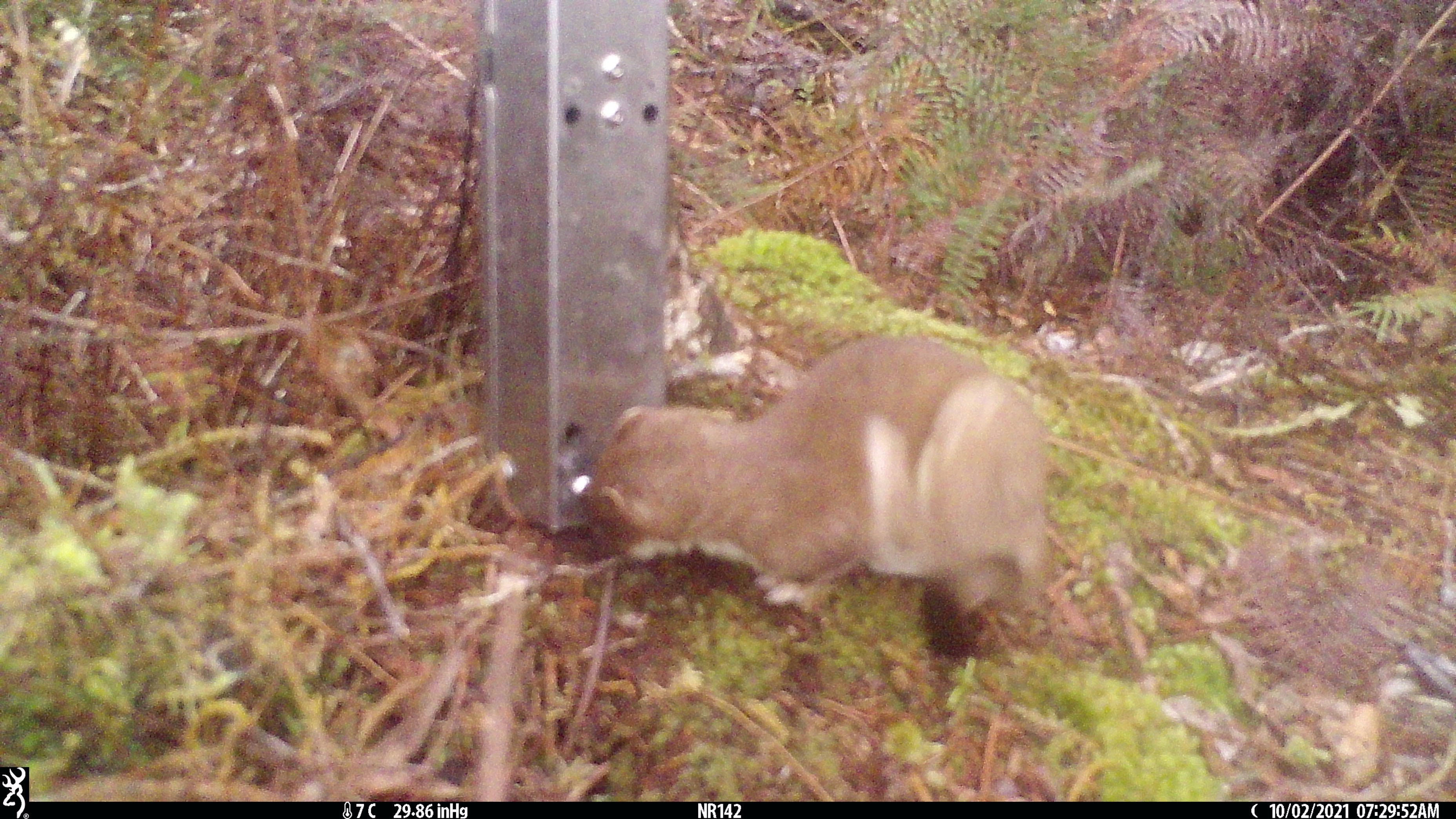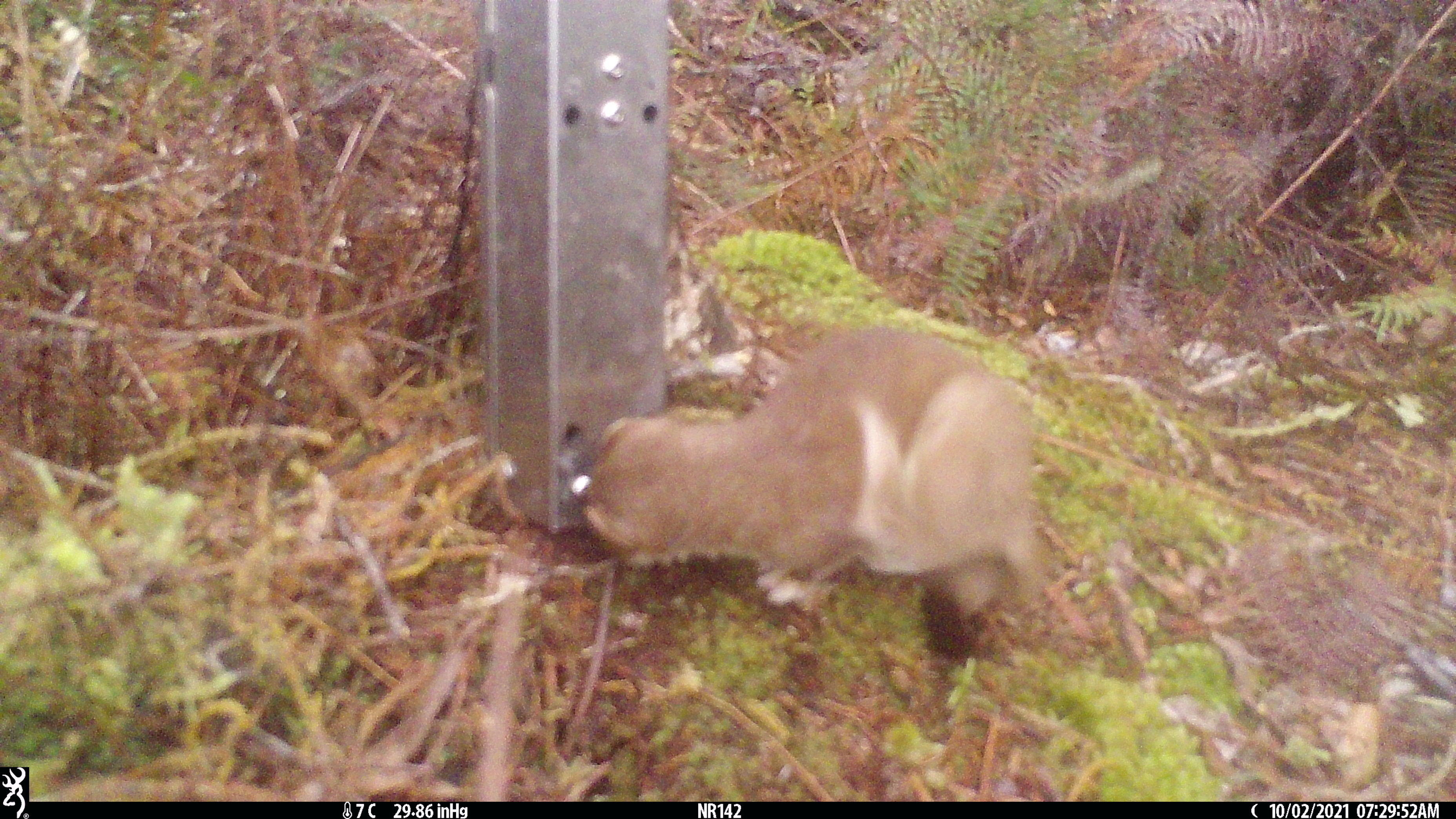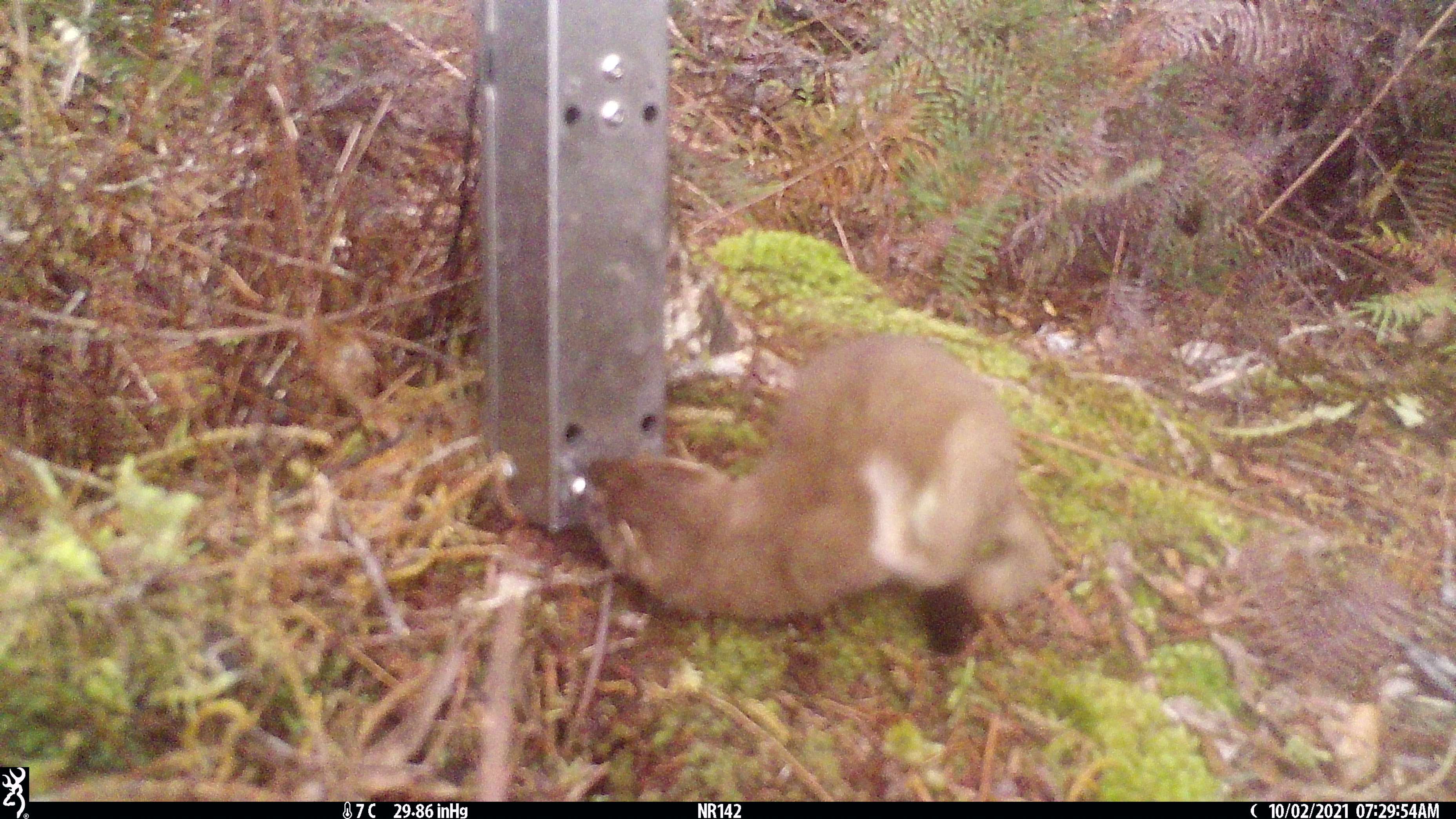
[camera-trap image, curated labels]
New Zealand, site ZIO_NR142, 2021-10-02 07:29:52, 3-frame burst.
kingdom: Animalia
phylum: Chordata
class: Mammalia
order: Carnivora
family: Mustelidae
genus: Mustela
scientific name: Mustela erminea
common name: stoat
Stoat (Mustela erminea).